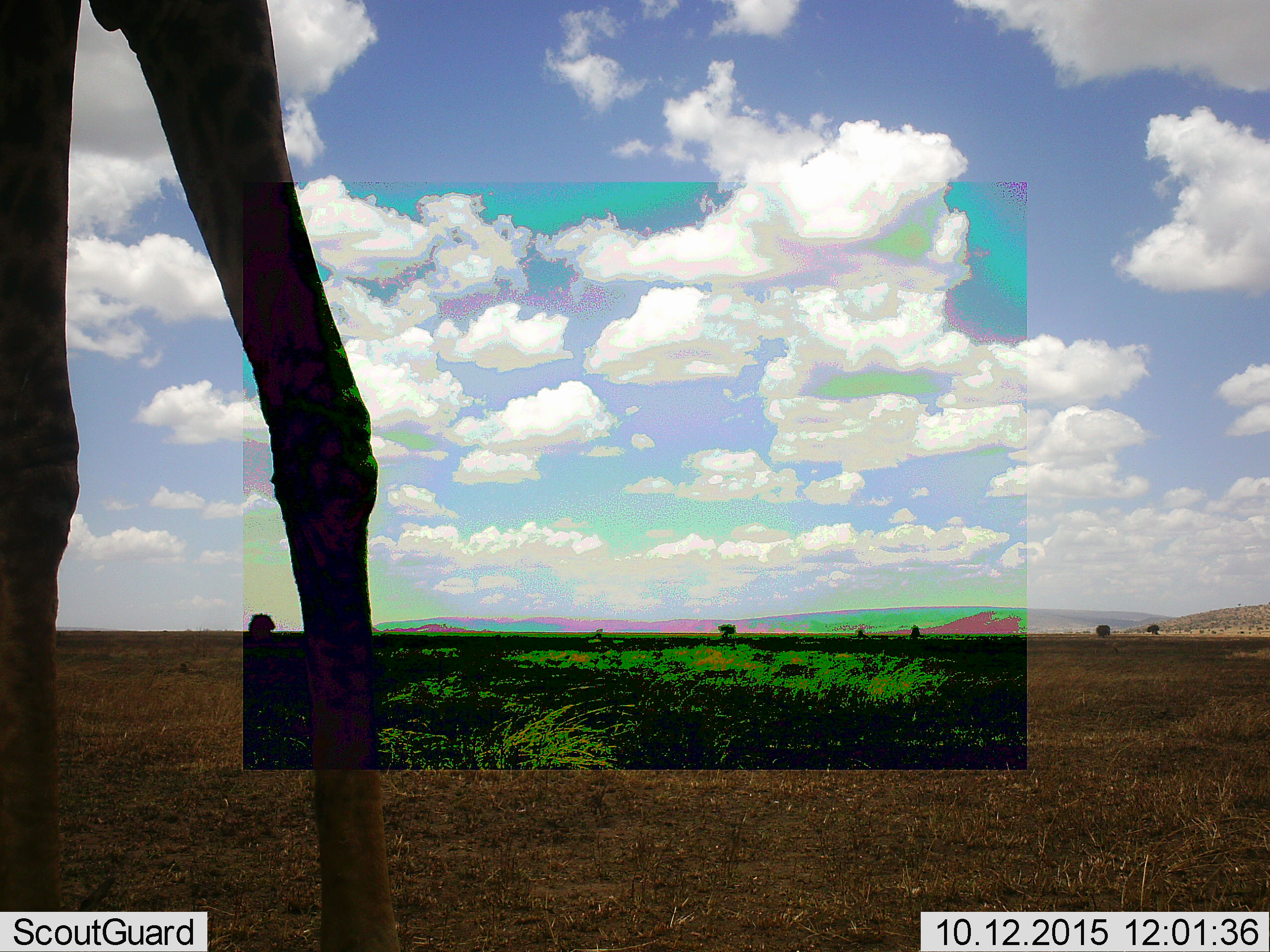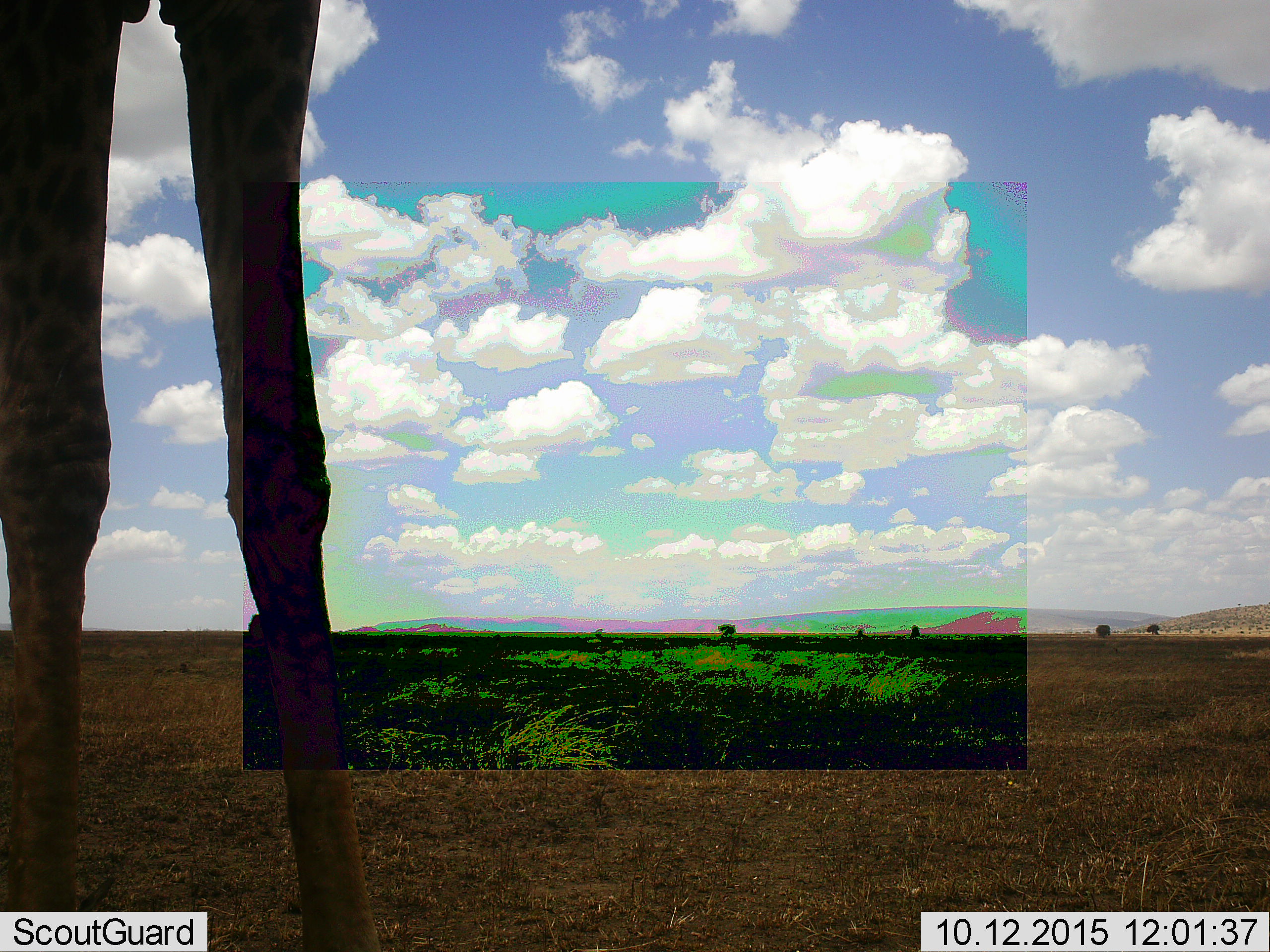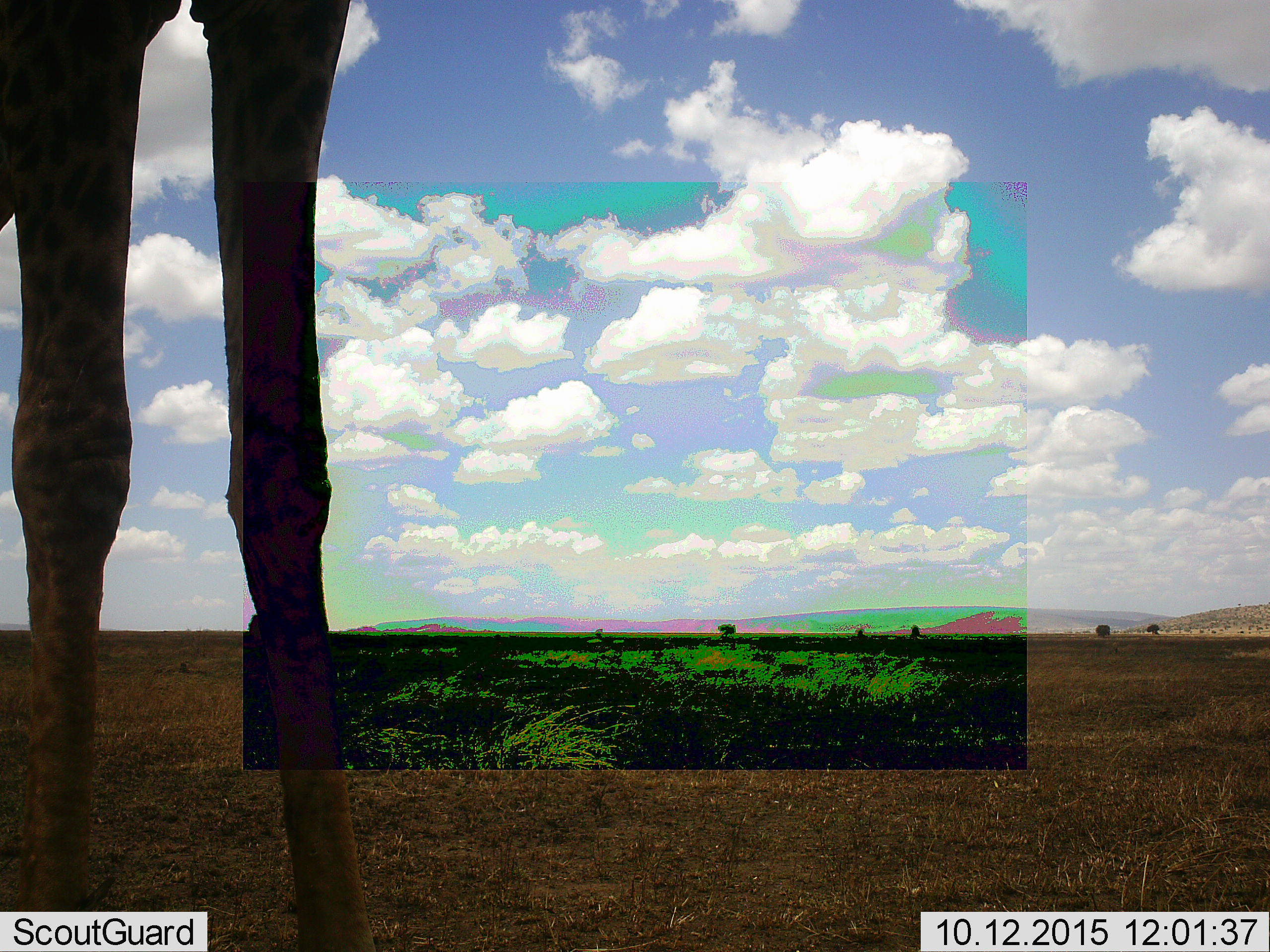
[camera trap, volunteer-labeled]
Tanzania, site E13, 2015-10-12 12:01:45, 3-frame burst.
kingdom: Animalia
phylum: Chordata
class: Mammalia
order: Artiodactyla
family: Giraffidae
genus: Giraffa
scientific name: Giraffa camelopardalis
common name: giraffe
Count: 1.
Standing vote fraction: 78%.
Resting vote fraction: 0%.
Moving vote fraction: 28%.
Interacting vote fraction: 0%.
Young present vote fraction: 0%.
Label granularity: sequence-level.